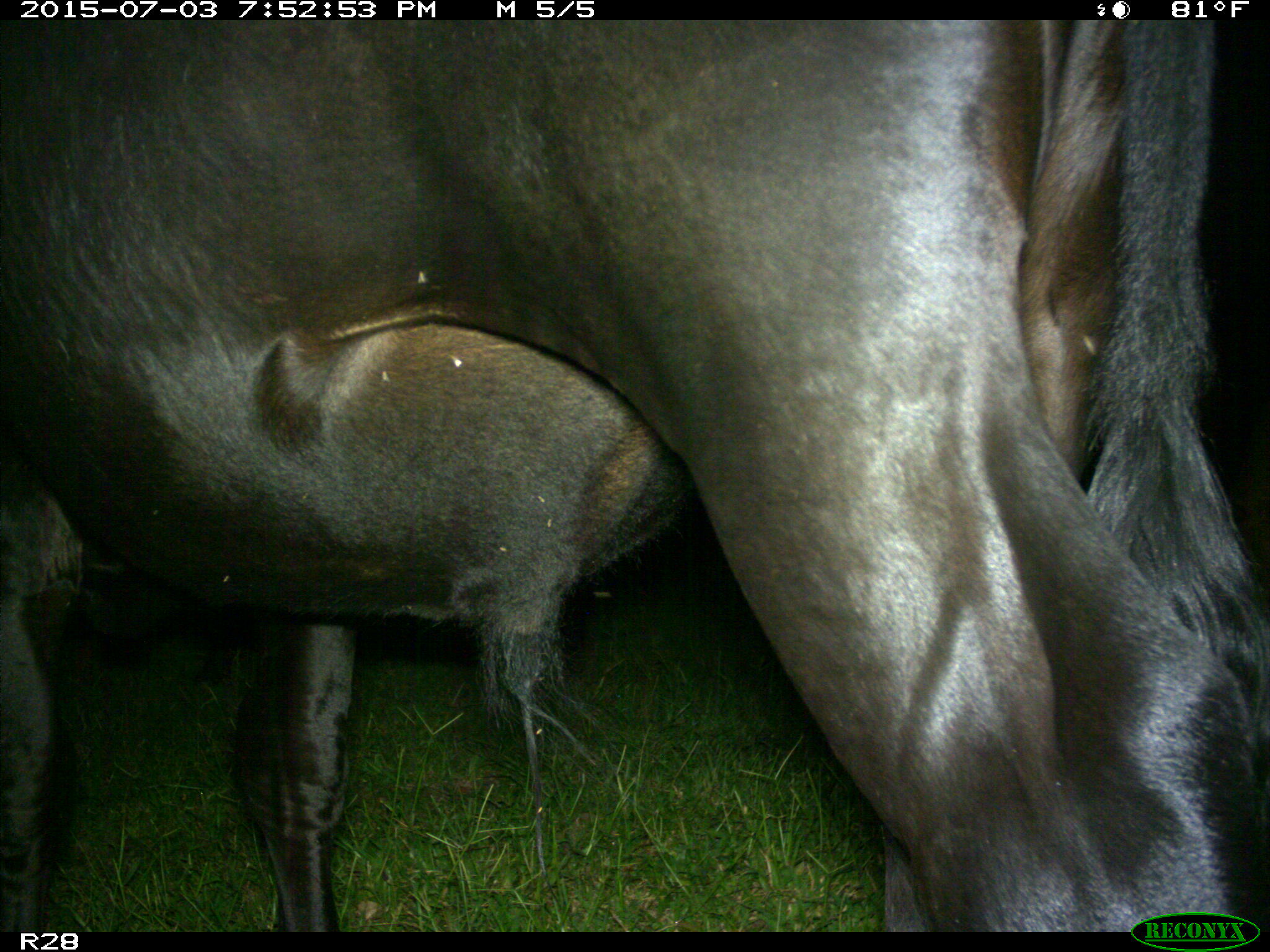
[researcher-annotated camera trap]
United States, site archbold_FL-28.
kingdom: Animalia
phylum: Chordata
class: Mammalia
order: Artiodactyla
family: Bovidae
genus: Bos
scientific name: Bos taurus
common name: domestic cow